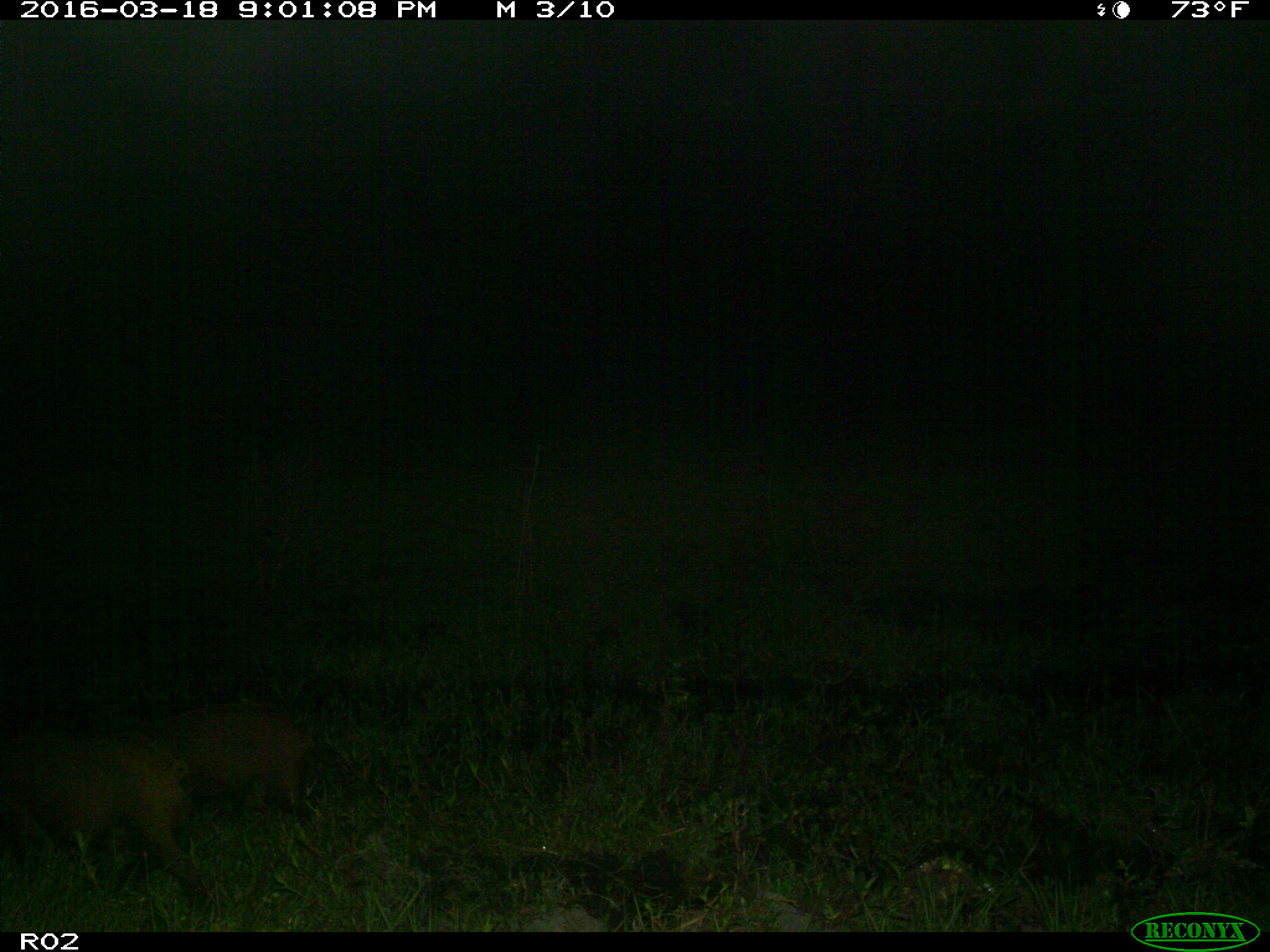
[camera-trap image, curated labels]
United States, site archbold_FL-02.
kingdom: Animalia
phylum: Chordata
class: Mammalia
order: Artiodactyla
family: Suidae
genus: Sus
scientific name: Sus scrofa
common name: wild boar